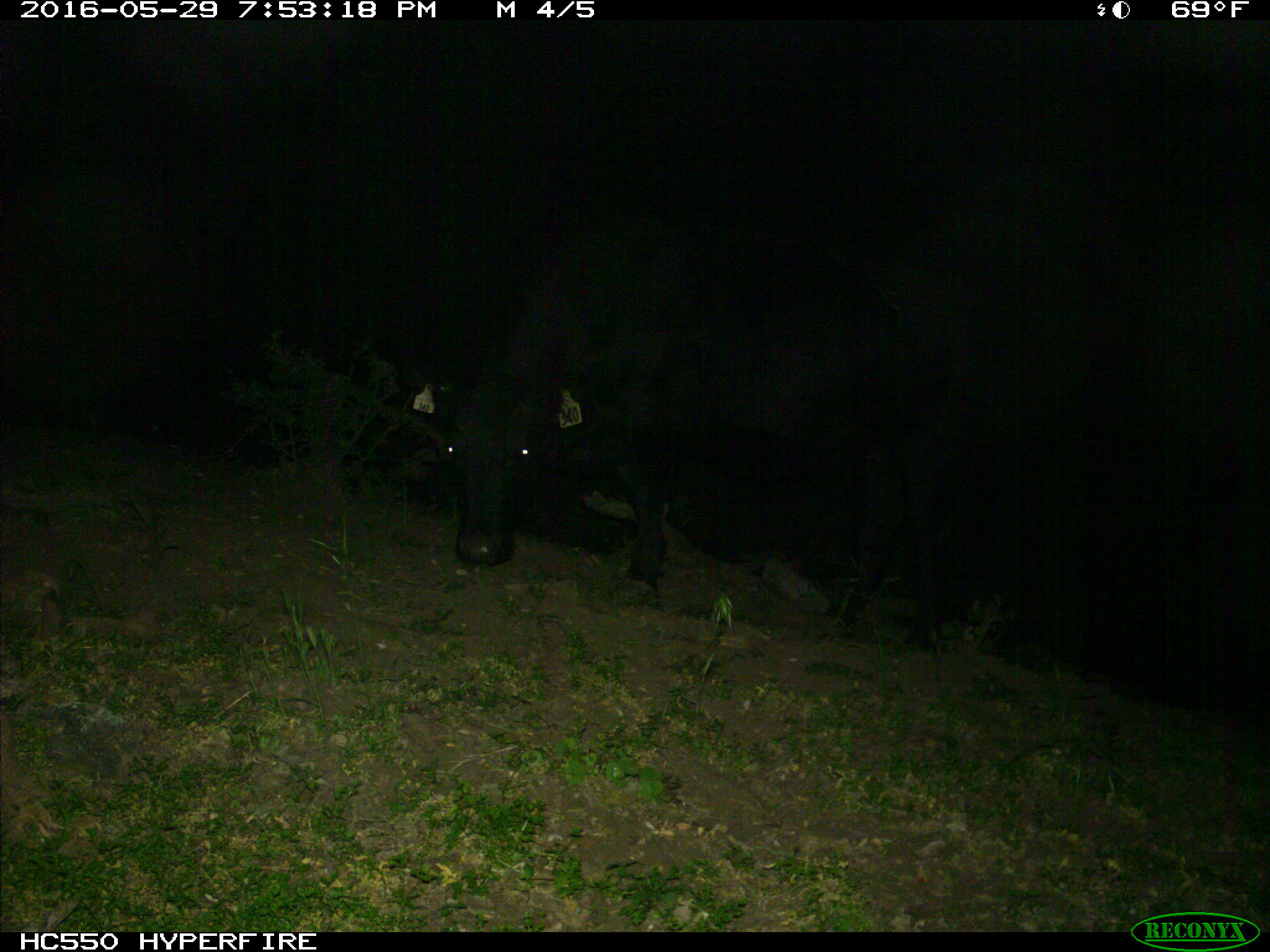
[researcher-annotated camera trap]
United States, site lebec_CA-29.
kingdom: Animalia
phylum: Chordata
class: Mammalia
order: Artiodactyla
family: Bovidae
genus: Bos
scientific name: Bos taurus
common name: domestic cow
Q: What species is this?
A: Bos taurus (domestic cow).